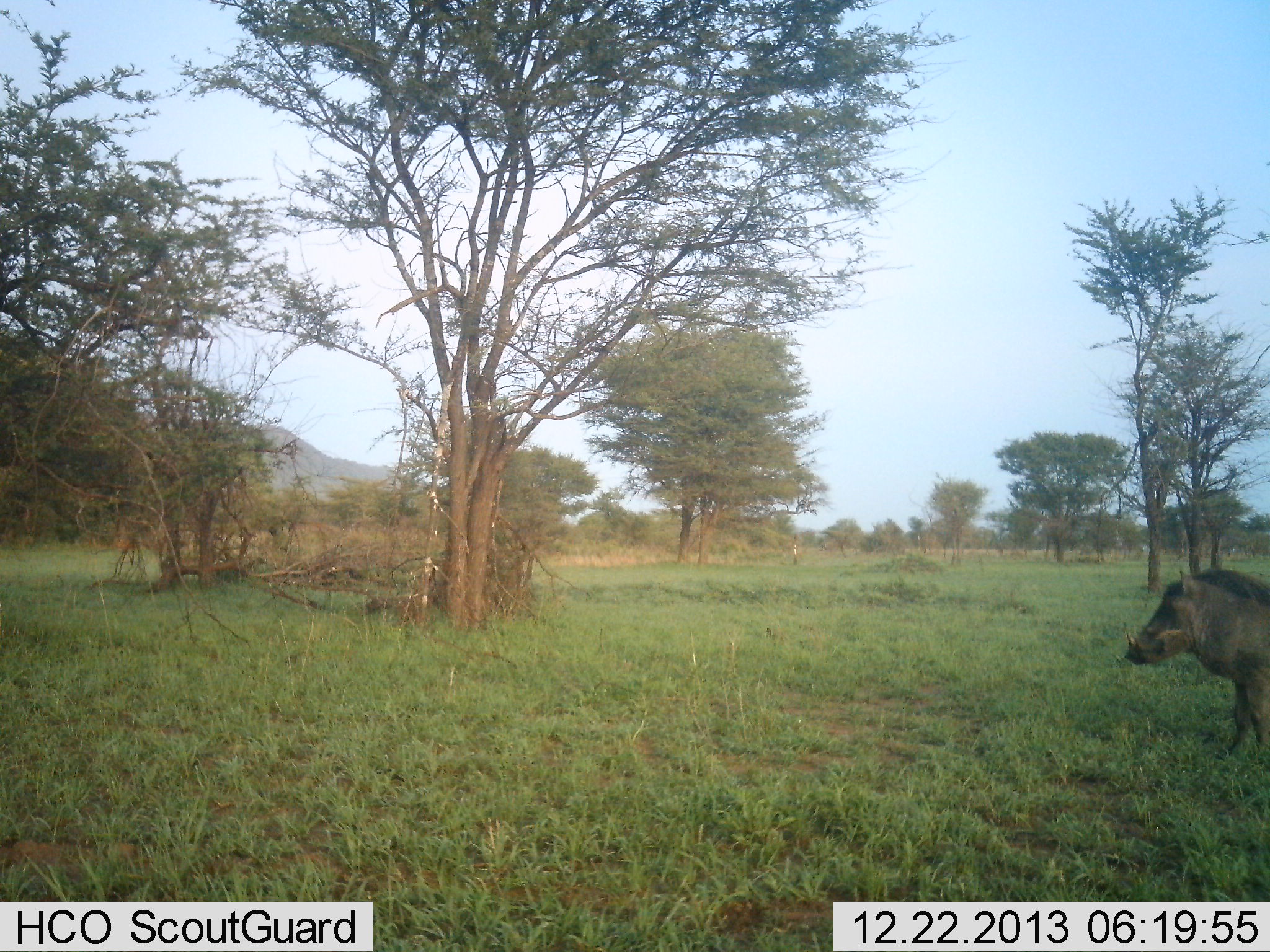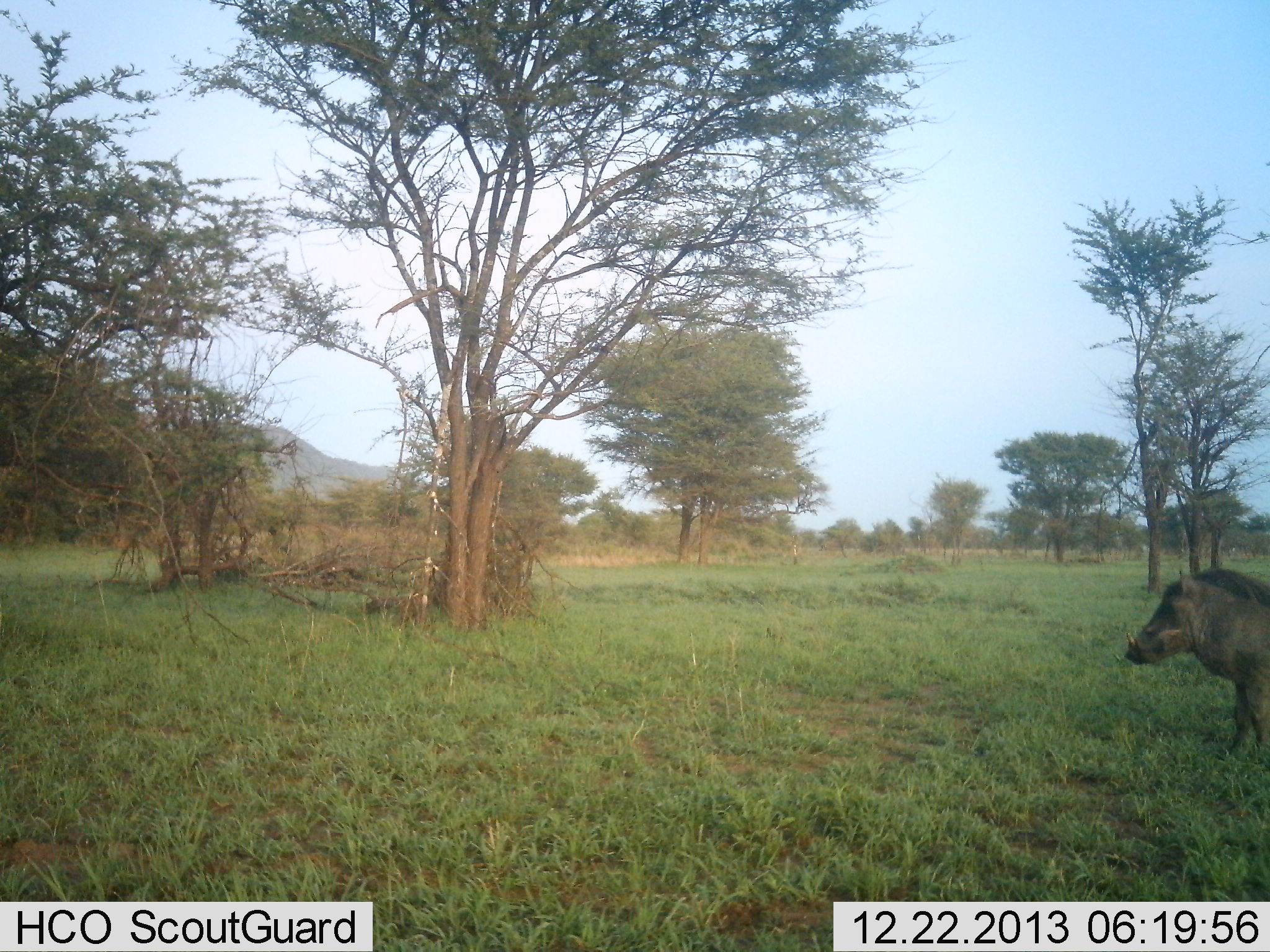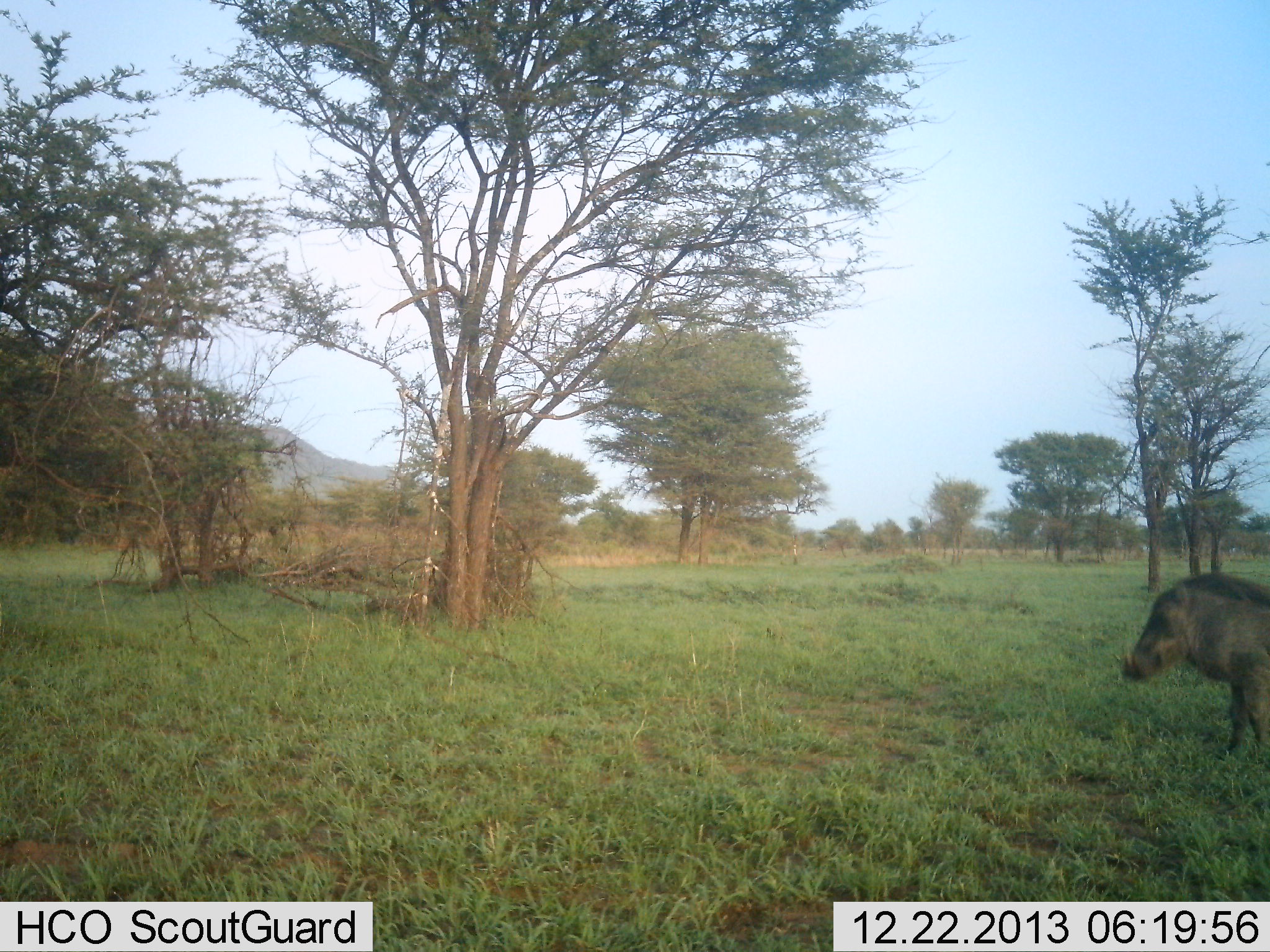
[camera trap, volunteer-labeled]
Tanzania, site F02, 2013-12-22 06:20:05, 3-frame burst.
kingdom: Animalia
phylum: Chordata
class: Mammalia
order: Artiodactyla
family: Suidae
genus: Phacochoerus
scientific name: Phacochoerus africanus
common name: warthog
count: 1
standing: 100%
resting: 0%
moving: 0%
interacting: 0%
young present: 0%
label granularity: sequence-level